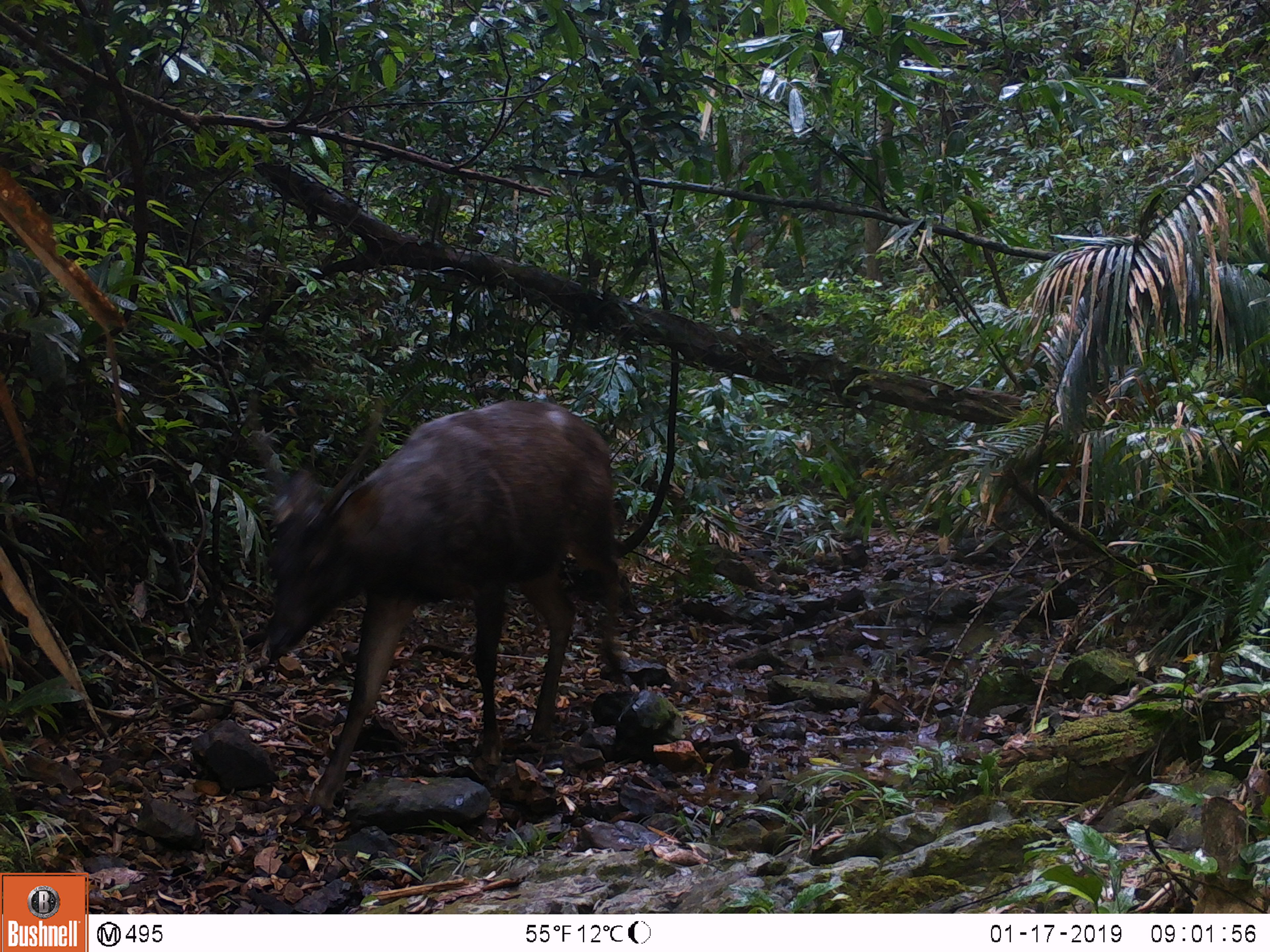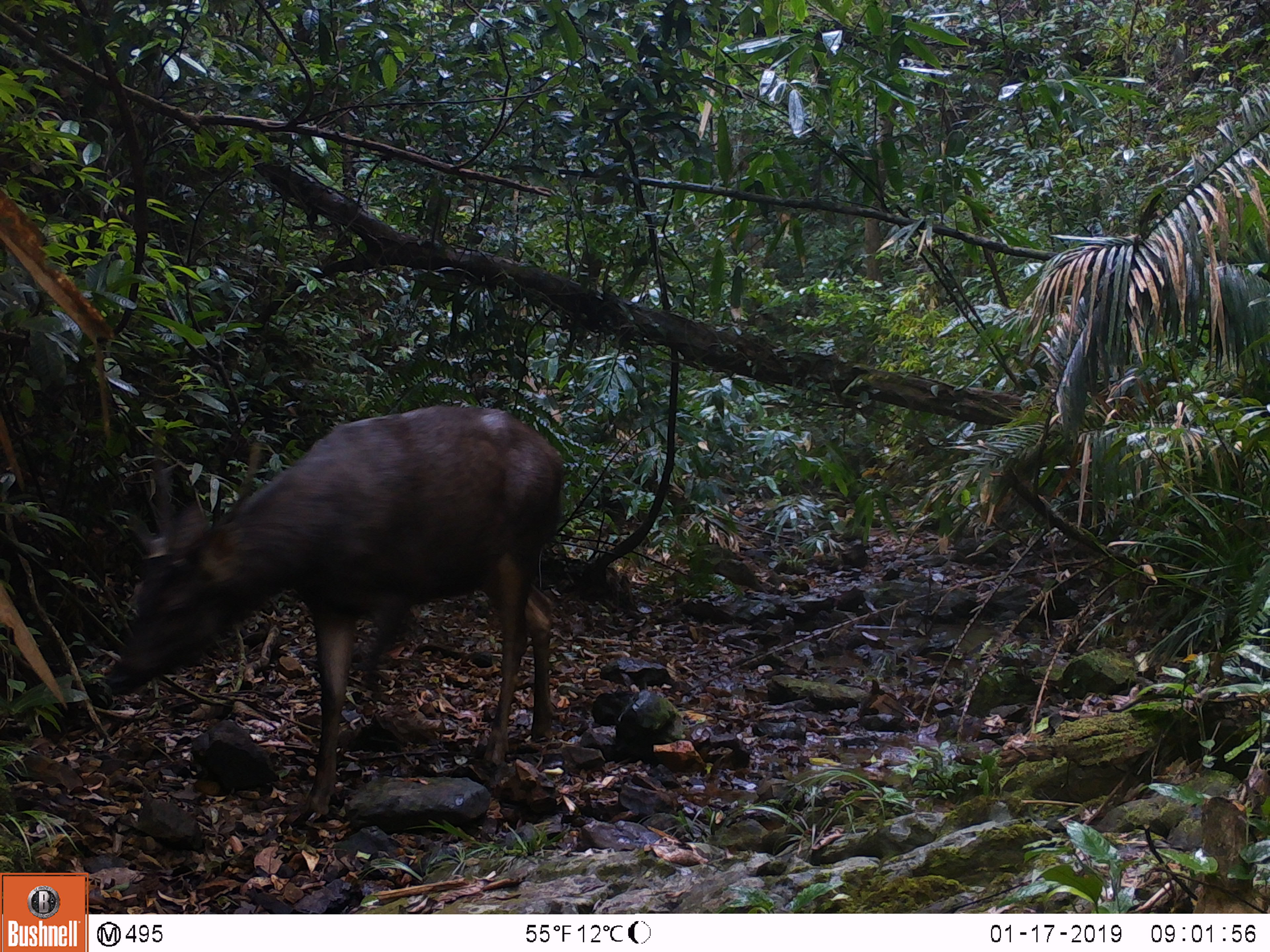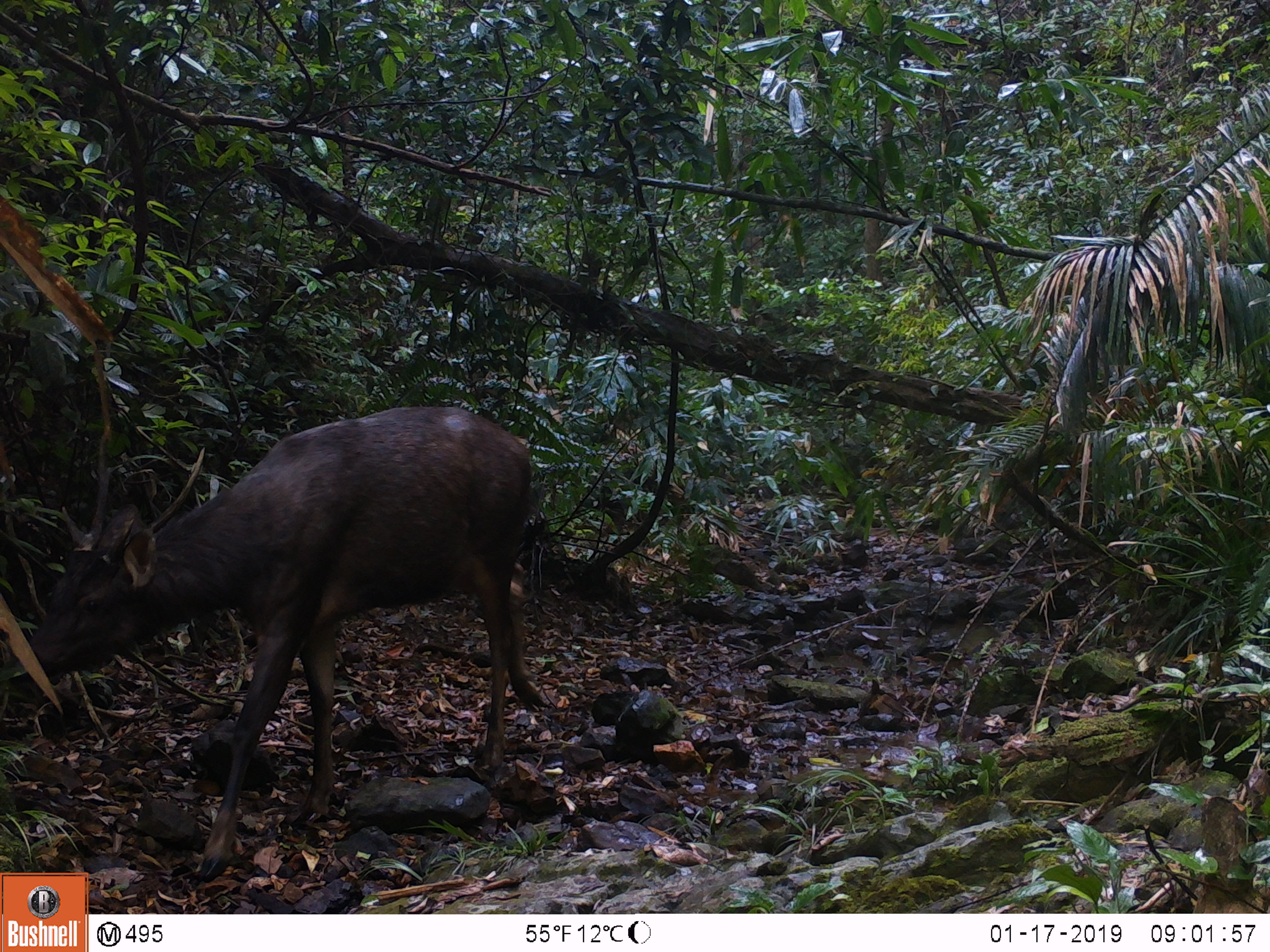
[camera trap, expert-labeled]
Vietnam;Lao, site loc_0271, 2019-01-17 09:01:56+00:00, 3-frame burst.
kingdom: Animalia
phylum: Chordata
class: Mammalia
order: Artiodactyla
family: Cervidae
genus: Rusa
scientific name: Rusa unicolor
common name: sambar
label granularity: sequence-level